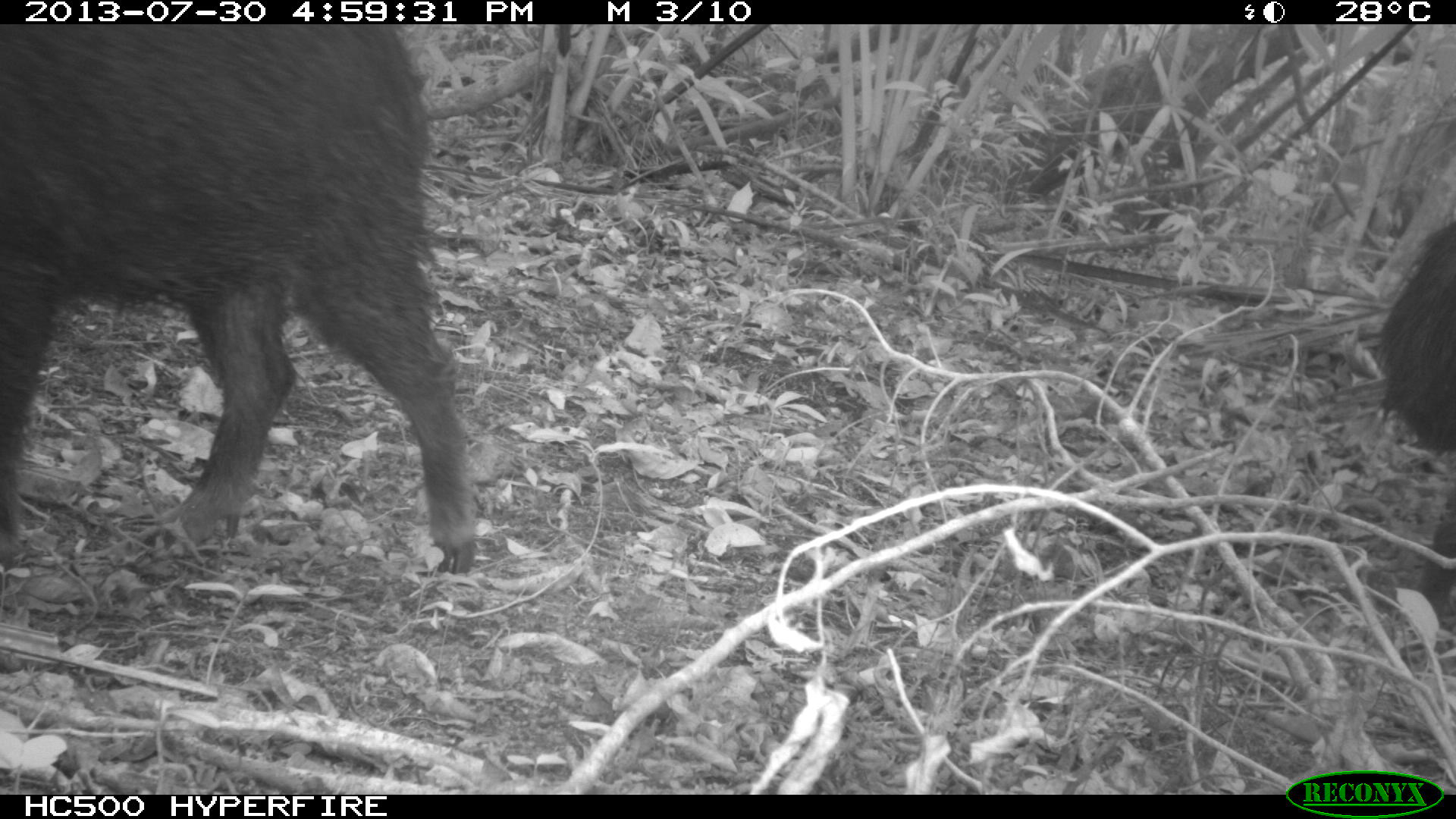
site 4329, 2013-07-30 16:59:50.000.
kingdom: Animalia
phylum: Chordata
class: Mammalia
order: Artiodactyla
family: Tayassuidae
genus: Tayassu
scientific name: Tayassu pecari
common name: white-lipped peccary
Tayassu pecari (white-lipped peccary), count 2.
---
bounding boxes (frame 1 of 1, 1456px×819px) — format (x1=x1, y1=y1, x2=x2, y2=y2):
tayassu pecari: (x1=1, y1=19, x2=478, y2=572); (x1=1377, y1=220, x2=1454, y2=628)